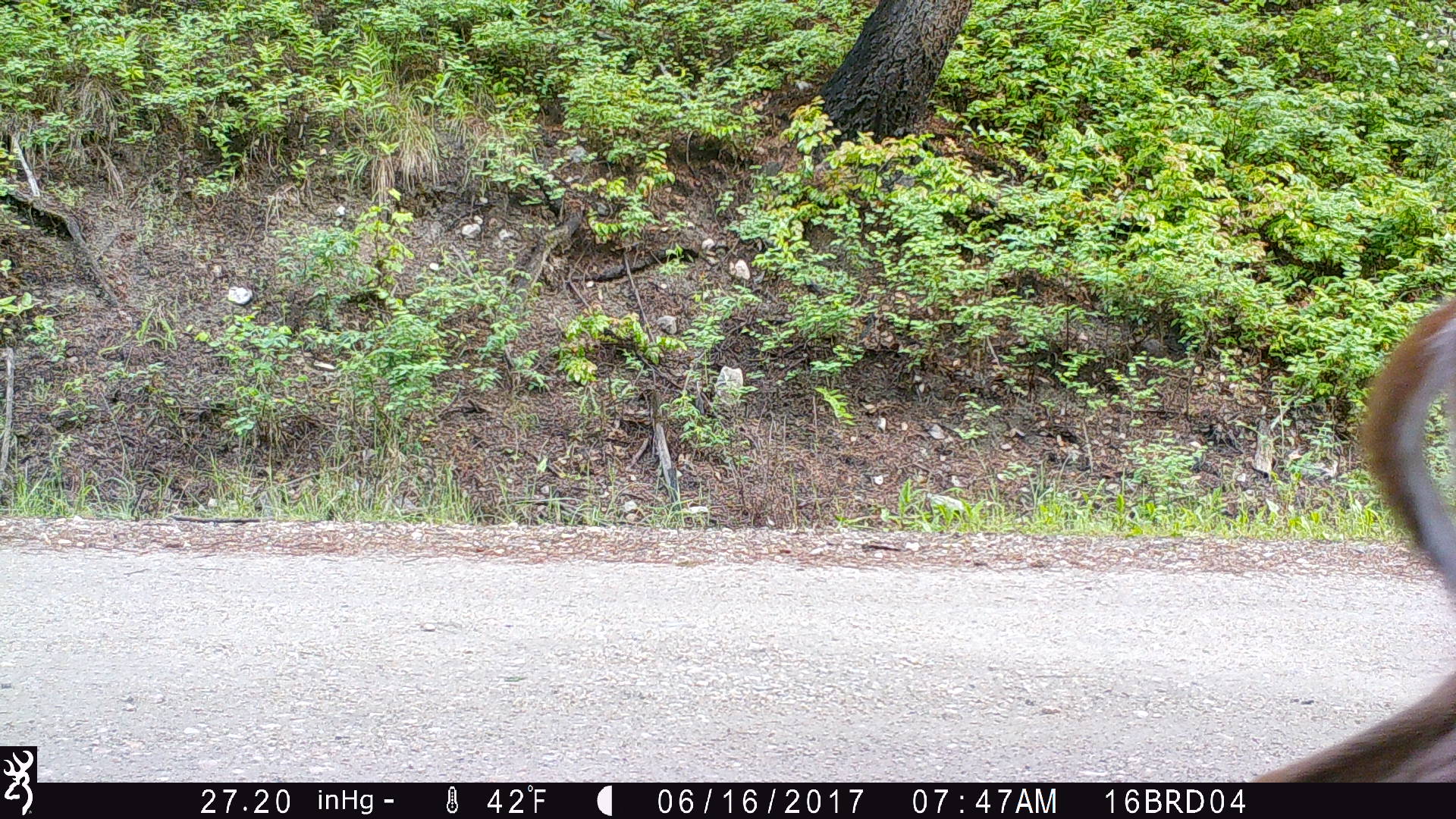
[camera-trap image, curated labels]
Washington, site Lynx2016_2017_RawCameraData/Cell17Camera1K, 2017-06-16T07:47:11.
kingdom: Animalia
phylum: Chordata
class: Mammalia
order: Artiodactyla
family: Cervidae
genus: Odocoileus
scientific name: Odocoileus virginianus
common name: white-tailed deer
Odocoileus virginianus (white-tailed deer). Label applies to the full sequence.